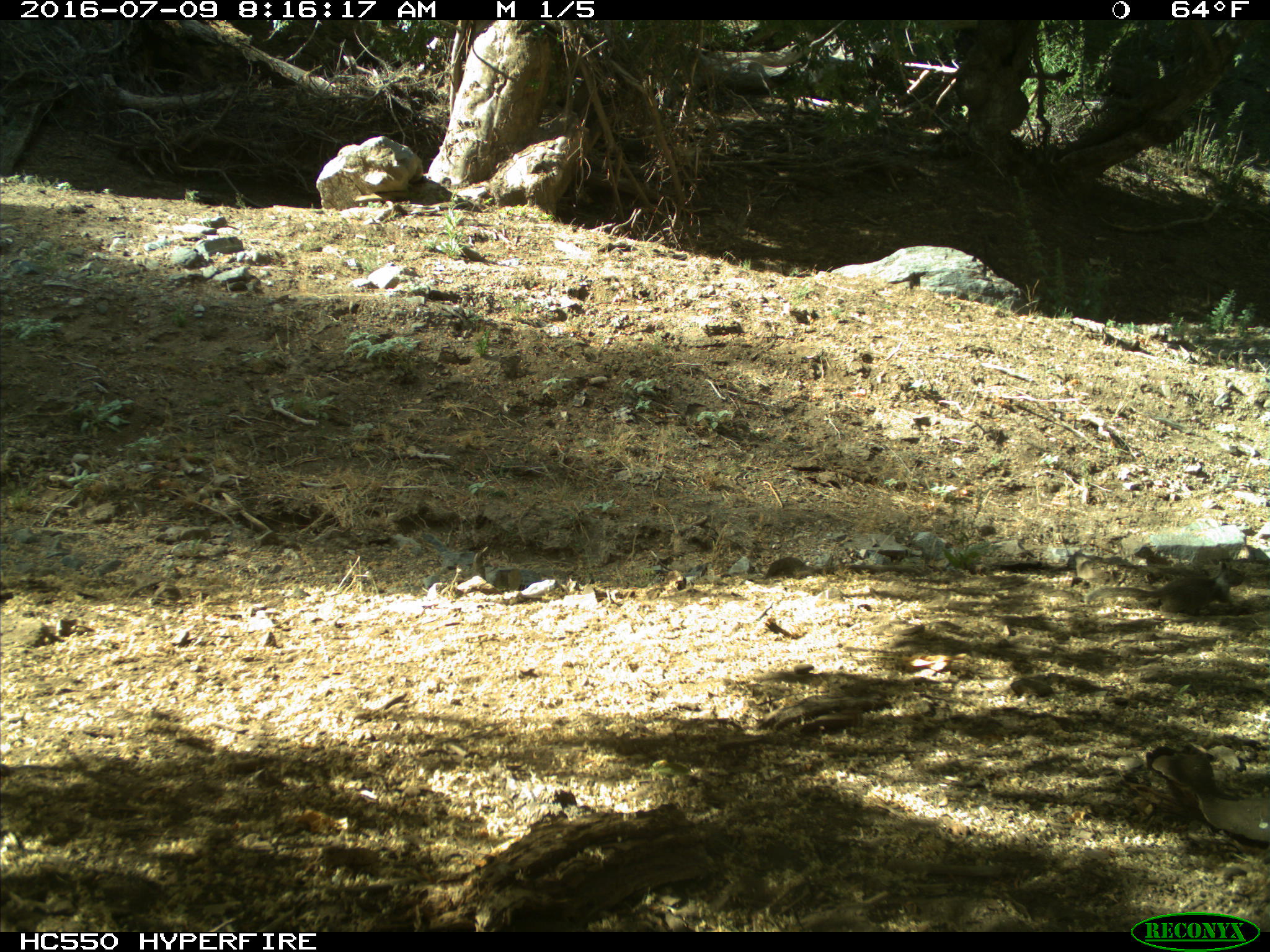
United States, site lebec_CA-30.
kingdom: Animalia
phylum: Chordata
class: Mammalia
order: Rodentia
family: Sciuridae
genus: Otospermophilus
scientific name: Otospermophilus beecheyi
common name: california ground squirrel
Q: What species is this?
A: Otospermophilus beecheyi (california ground squirrel).